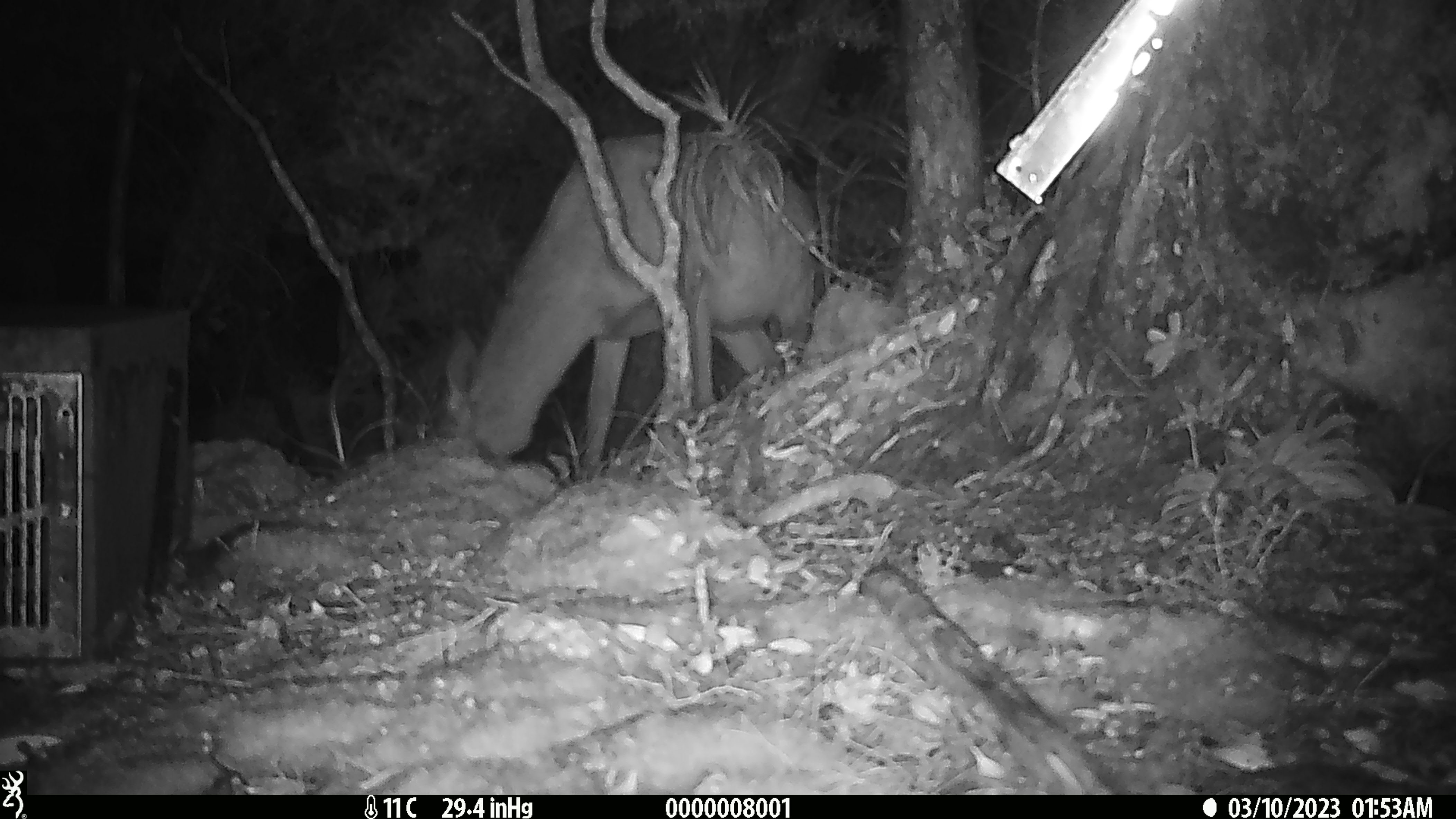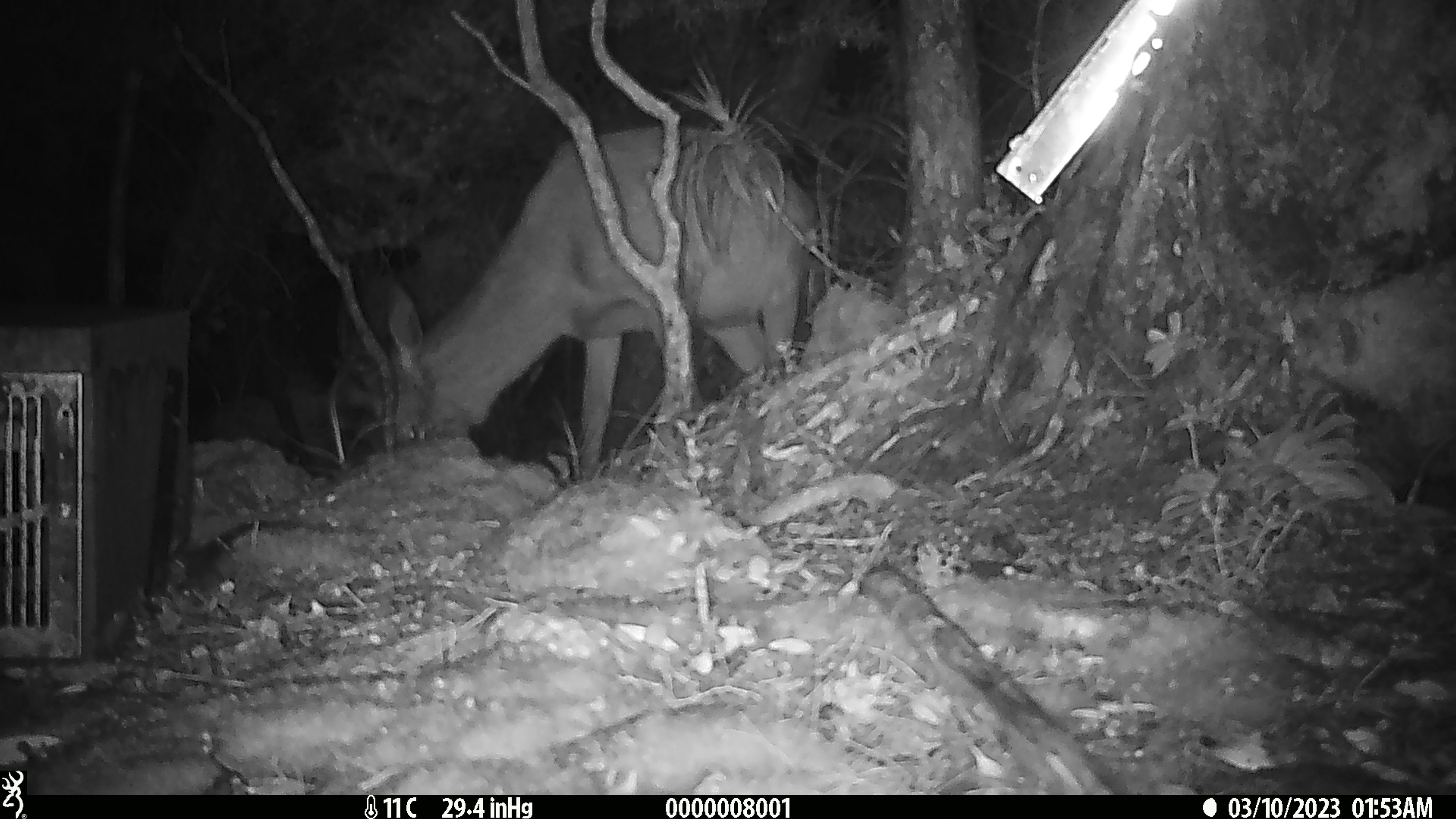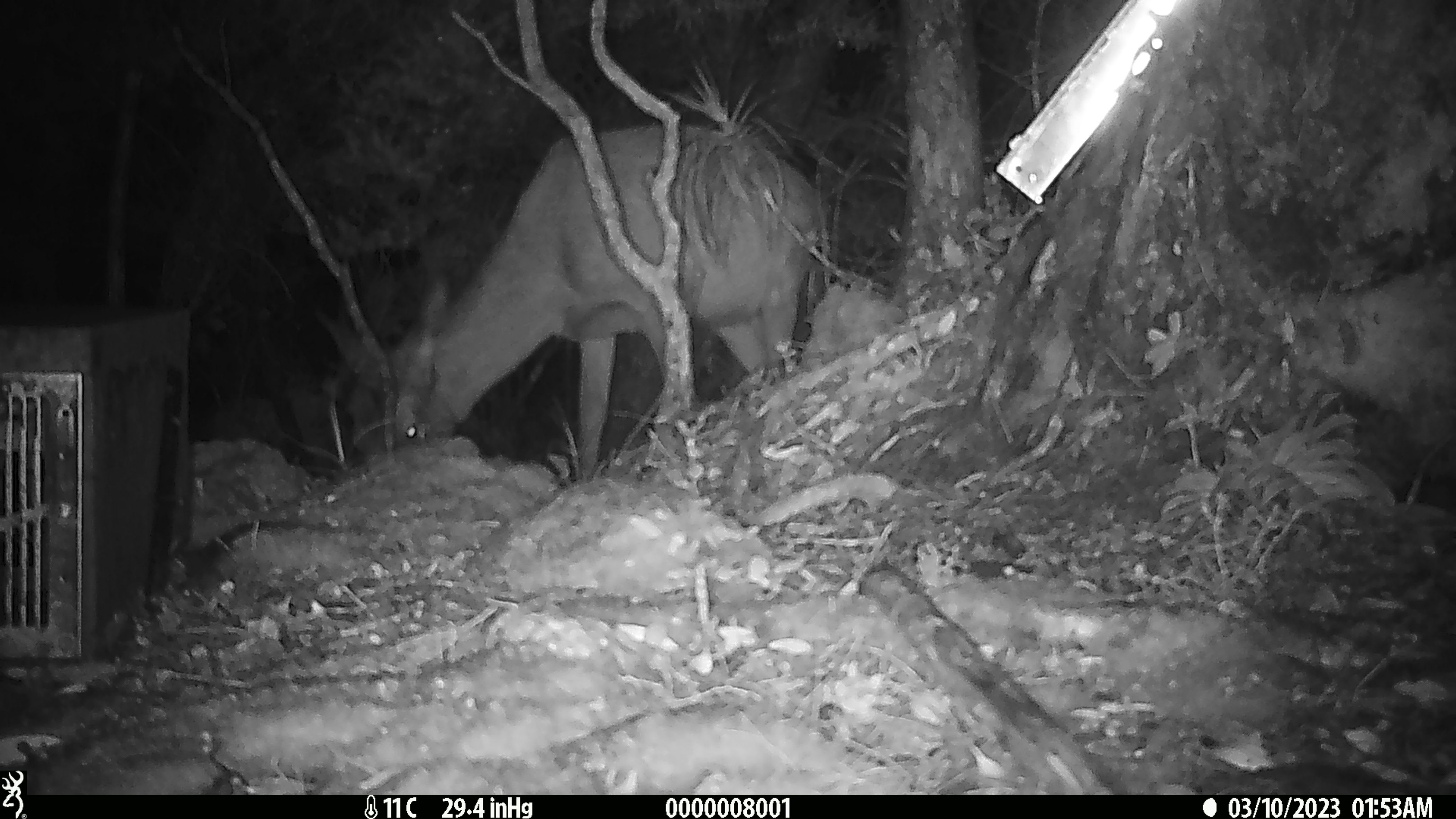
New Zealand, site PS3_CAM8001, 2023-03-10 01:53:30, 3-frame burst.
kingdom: Animalia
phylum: Chordata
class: Mammalia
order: Artiodactyla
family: Cervidae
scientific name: Cervidae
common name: deer